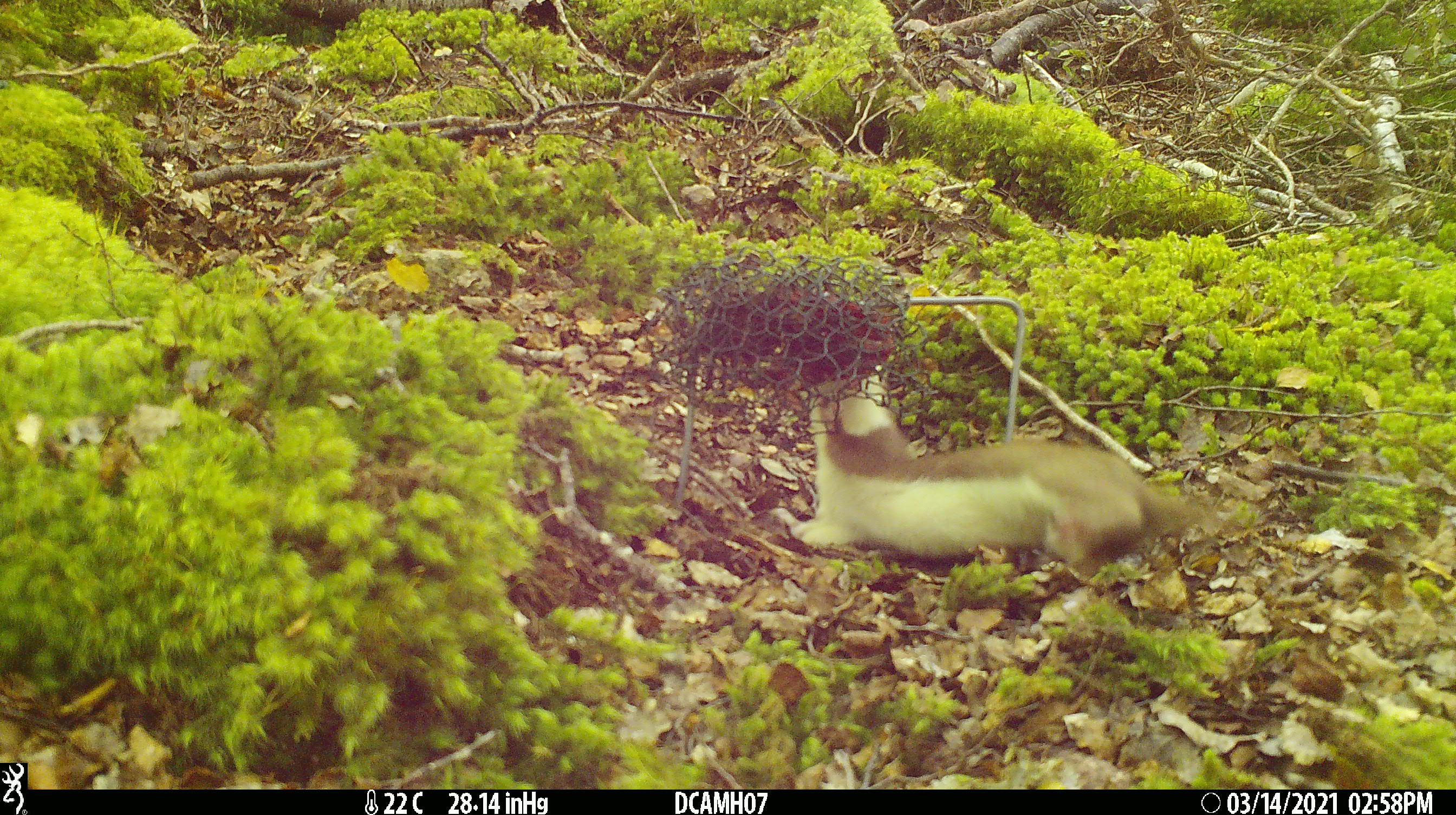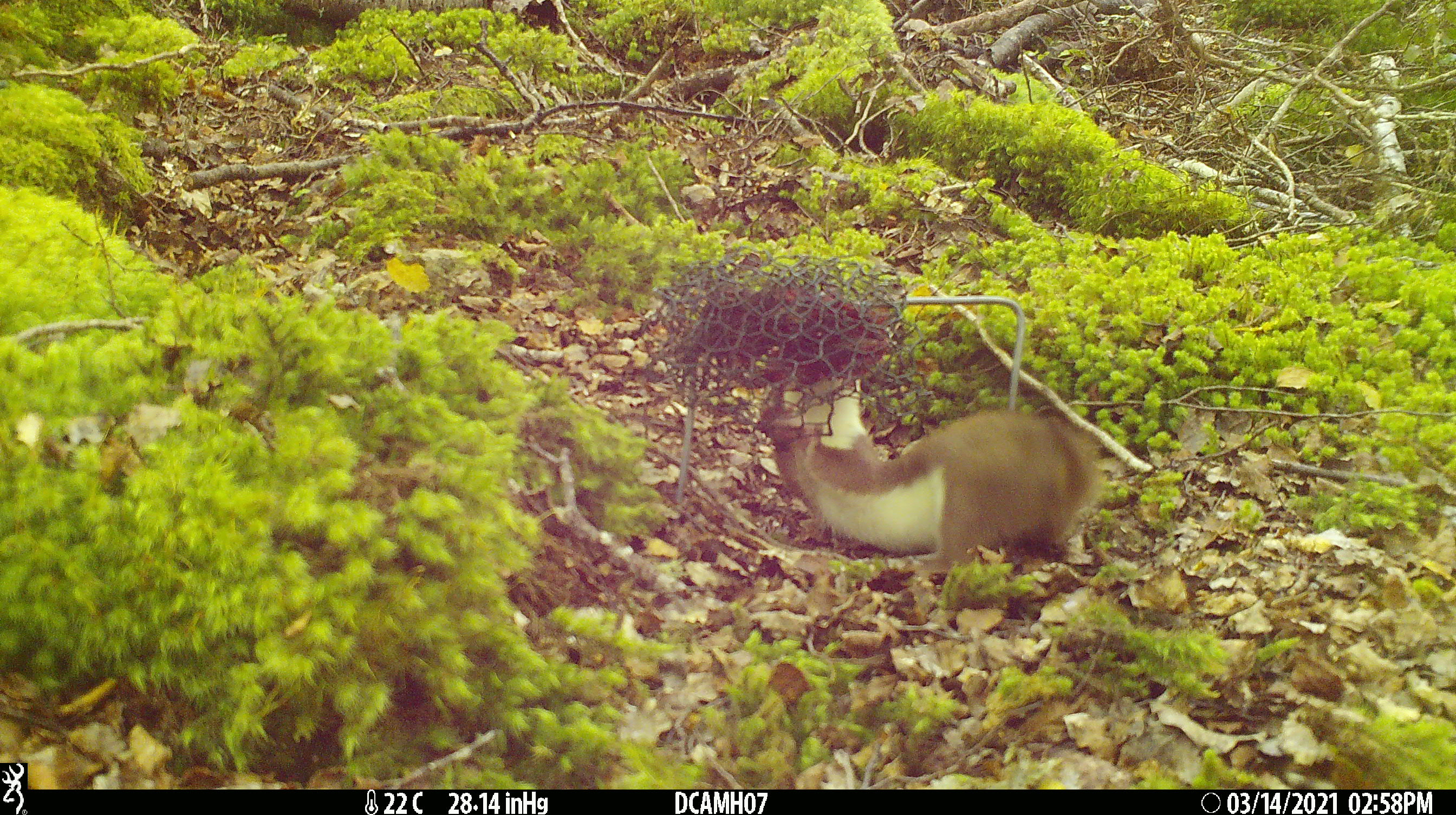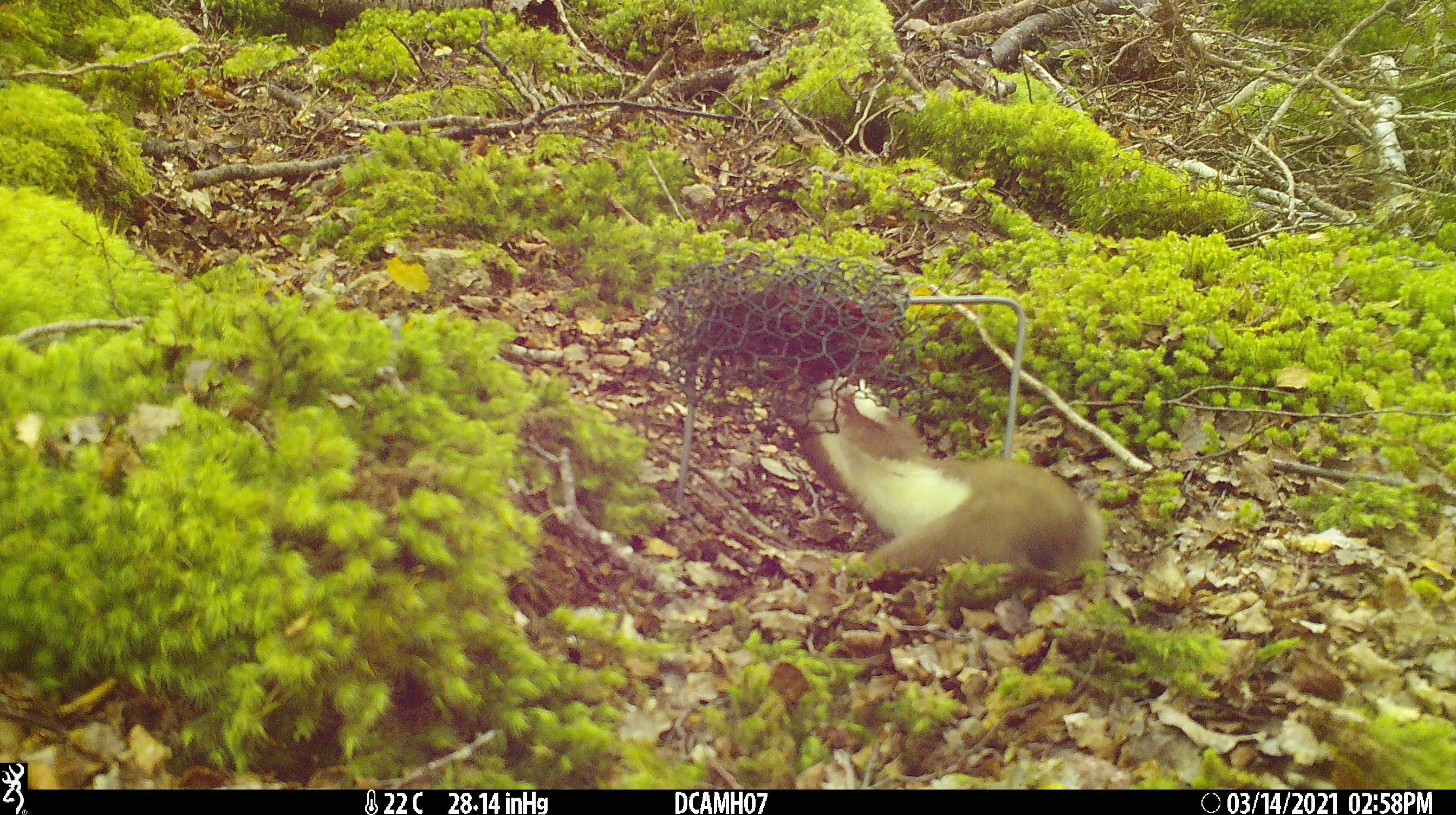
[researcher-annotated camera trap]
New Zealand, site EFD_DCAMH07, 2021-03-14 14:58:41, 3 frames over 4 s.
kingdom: Animalia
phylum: Chordata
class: Mammalia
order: Carnivora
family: Mustelidae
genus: Mustela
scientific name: Mustela erminea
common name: stoat